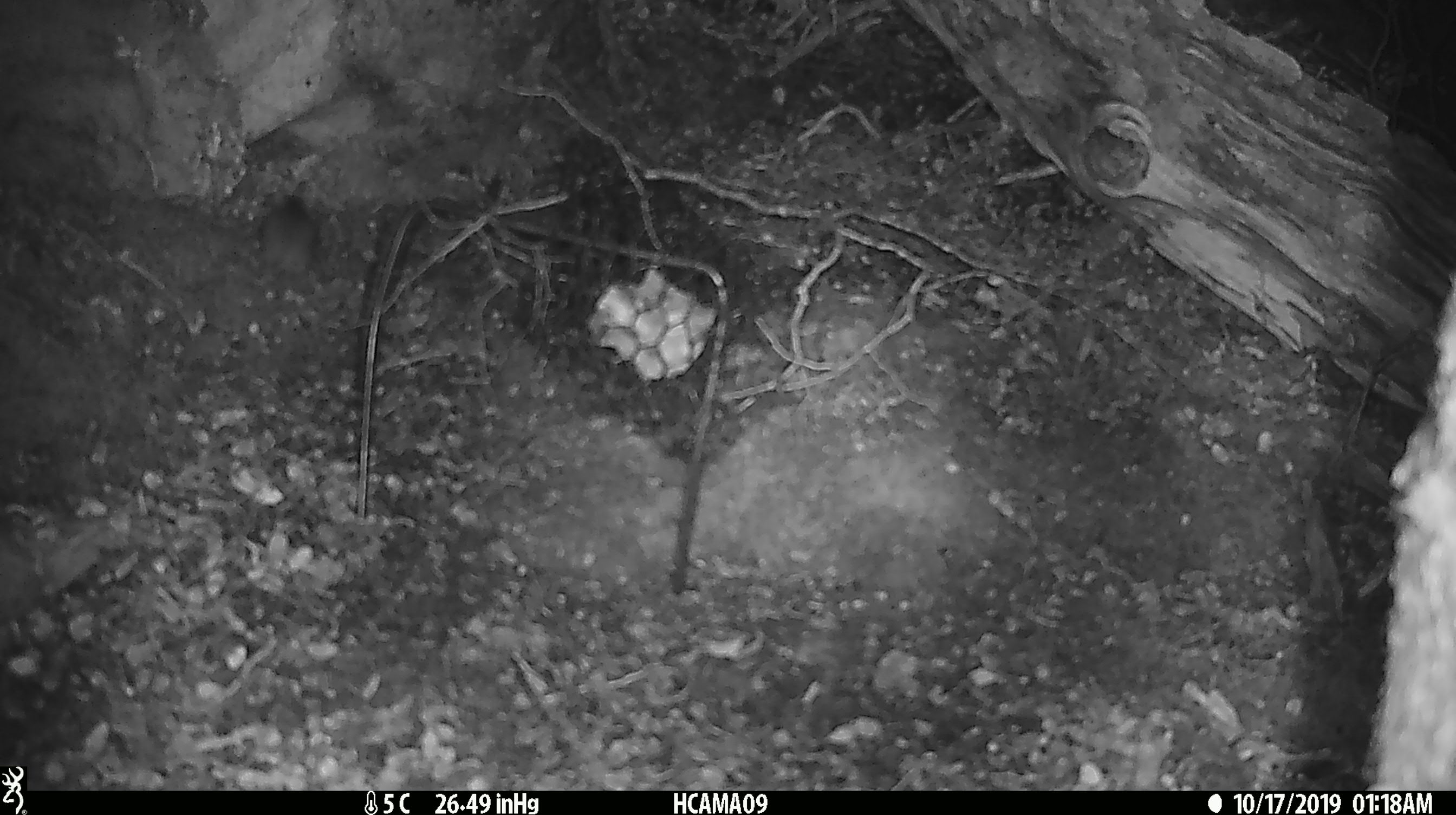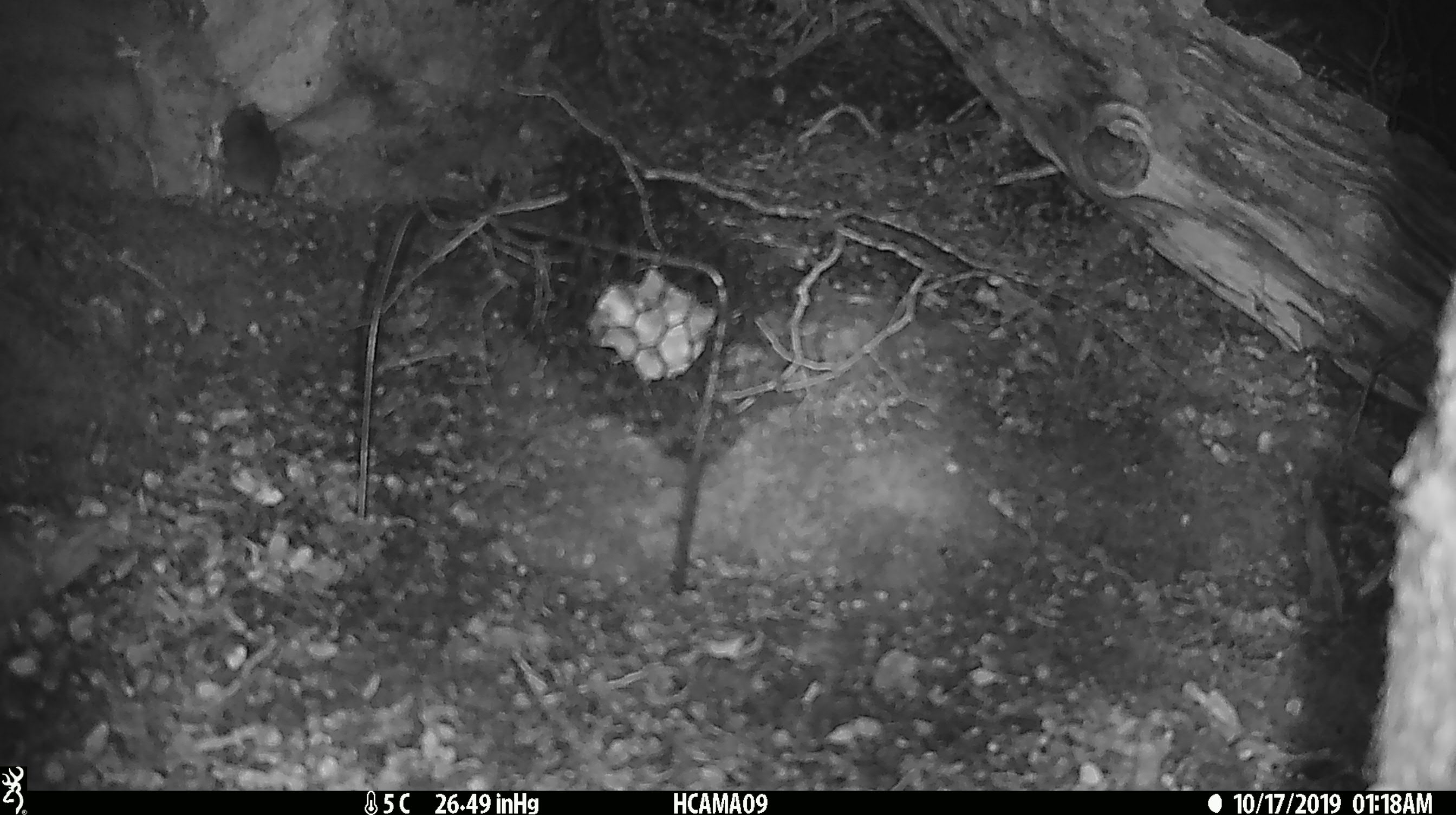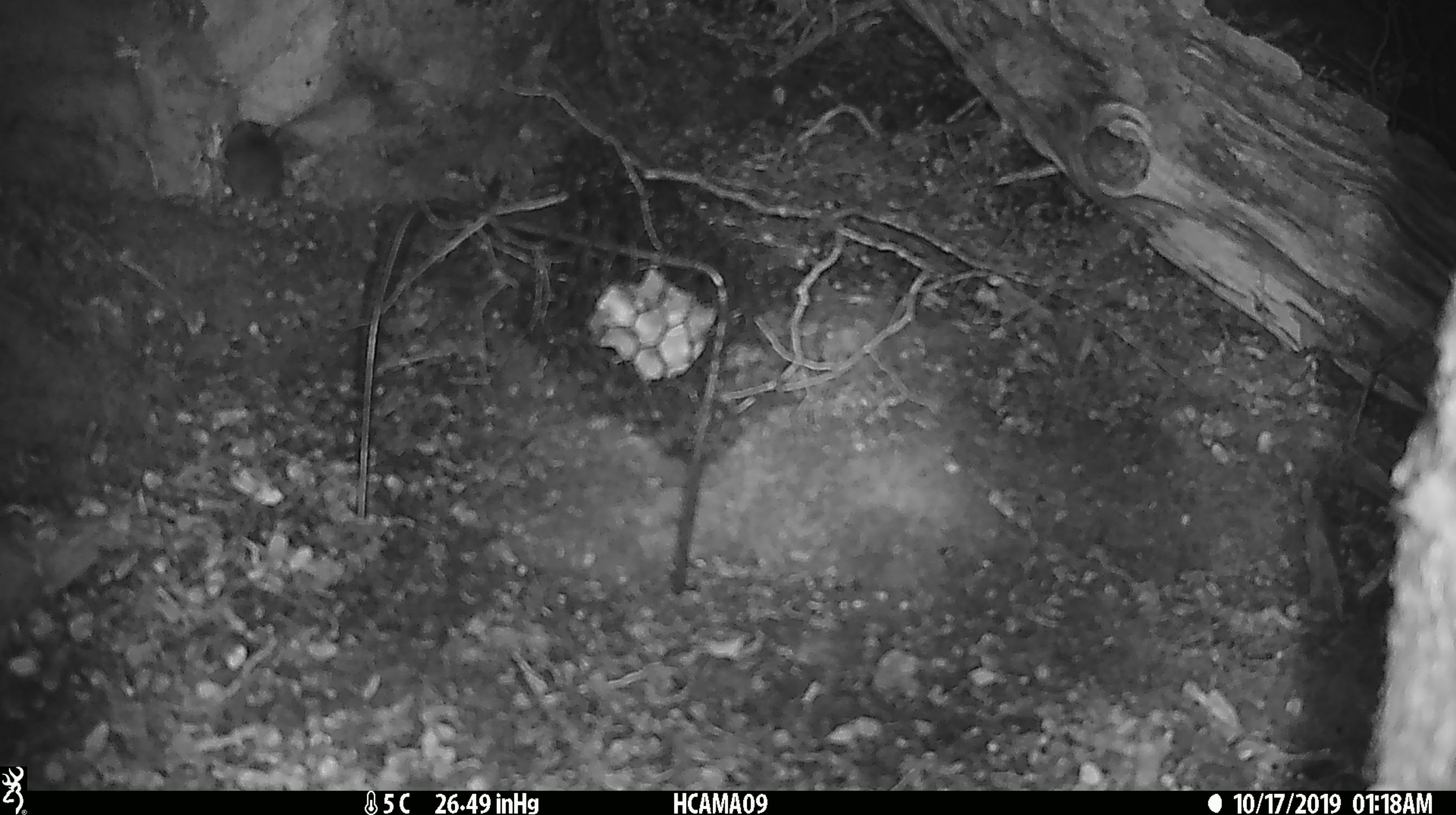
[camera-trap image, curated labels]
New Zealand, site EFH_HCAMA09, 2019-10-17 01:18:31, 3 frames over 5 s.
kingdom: Animalia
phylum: Chordata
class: Mammalia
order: Rodentia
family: Muridae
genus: Mus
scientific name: Mus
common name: mouse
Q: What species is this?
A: Mouse (Mus).